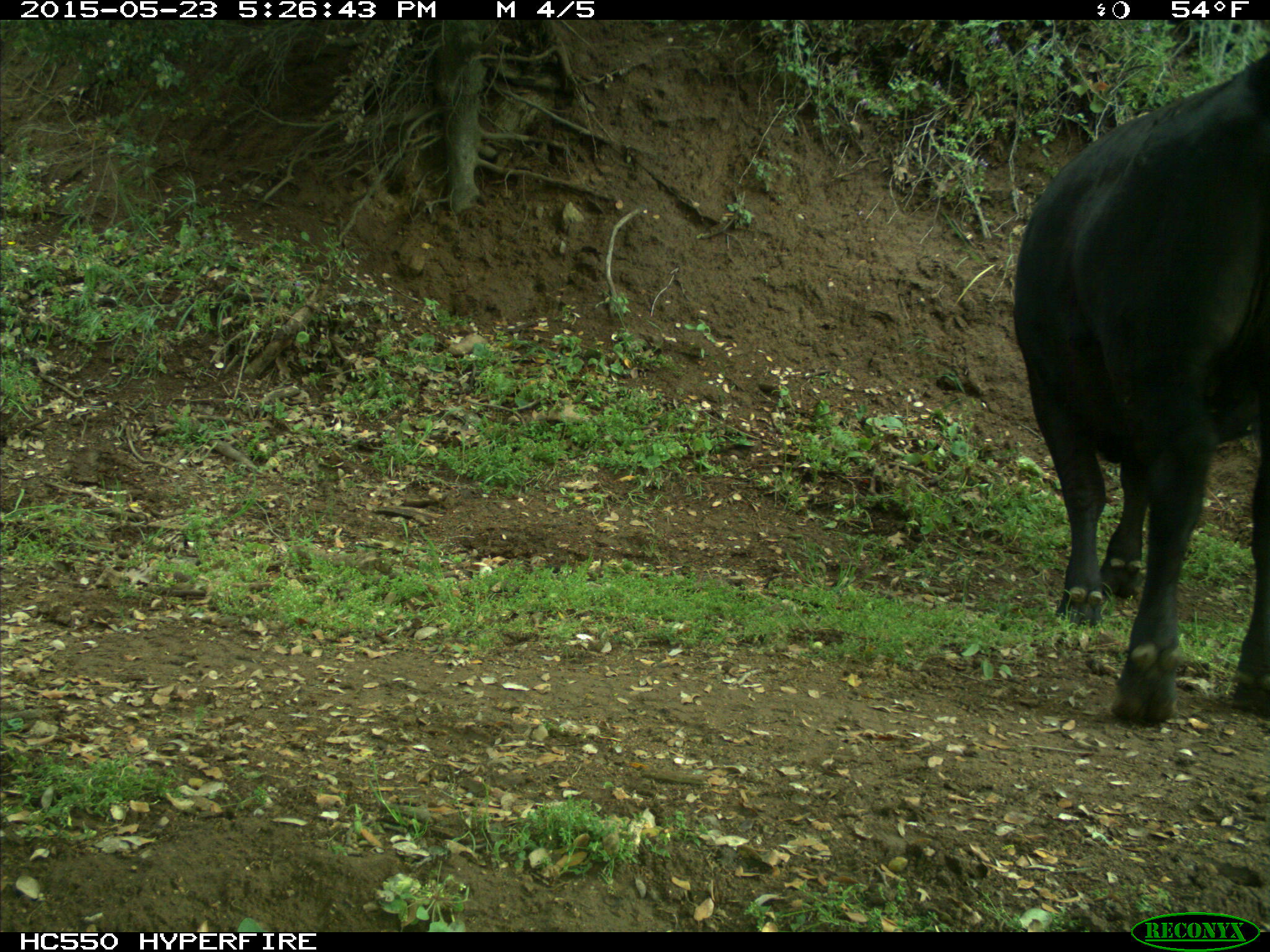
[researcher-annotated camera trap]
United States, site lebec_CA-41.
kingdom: Animalia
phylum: Chordata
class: Mammalia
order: Artiodactyla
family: Bovidae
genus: Bos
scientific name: Bos taurus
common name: domestic cow